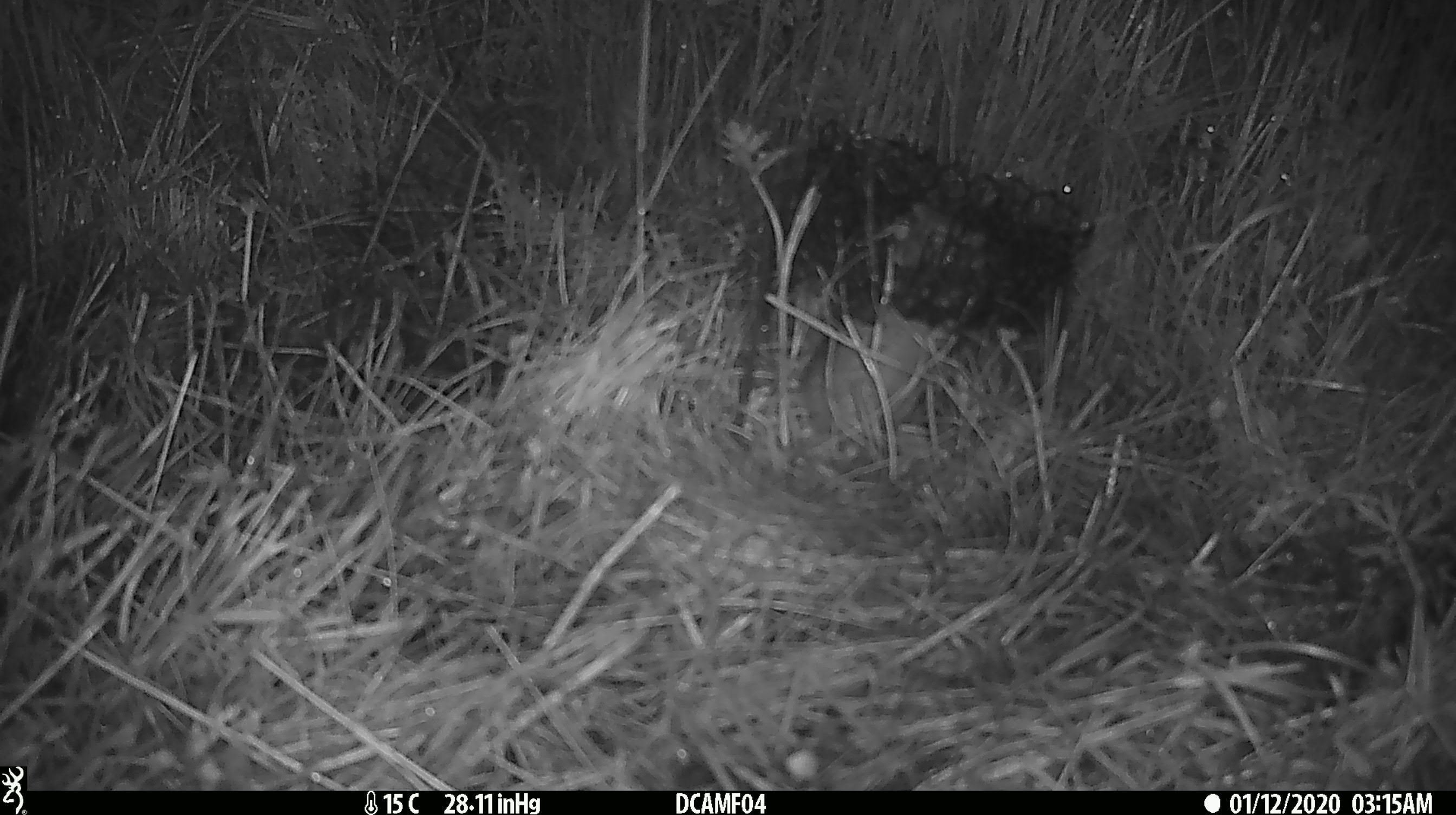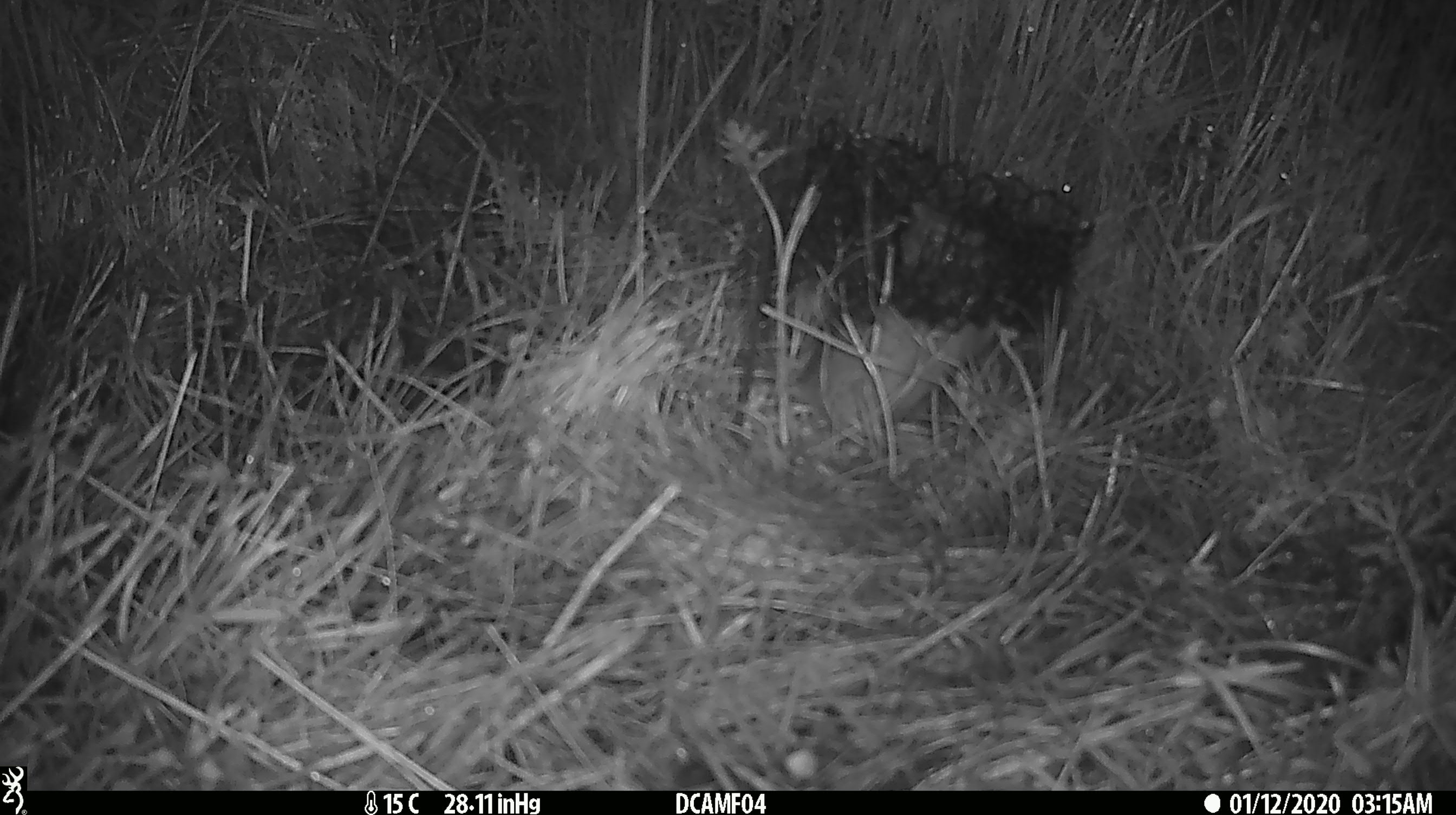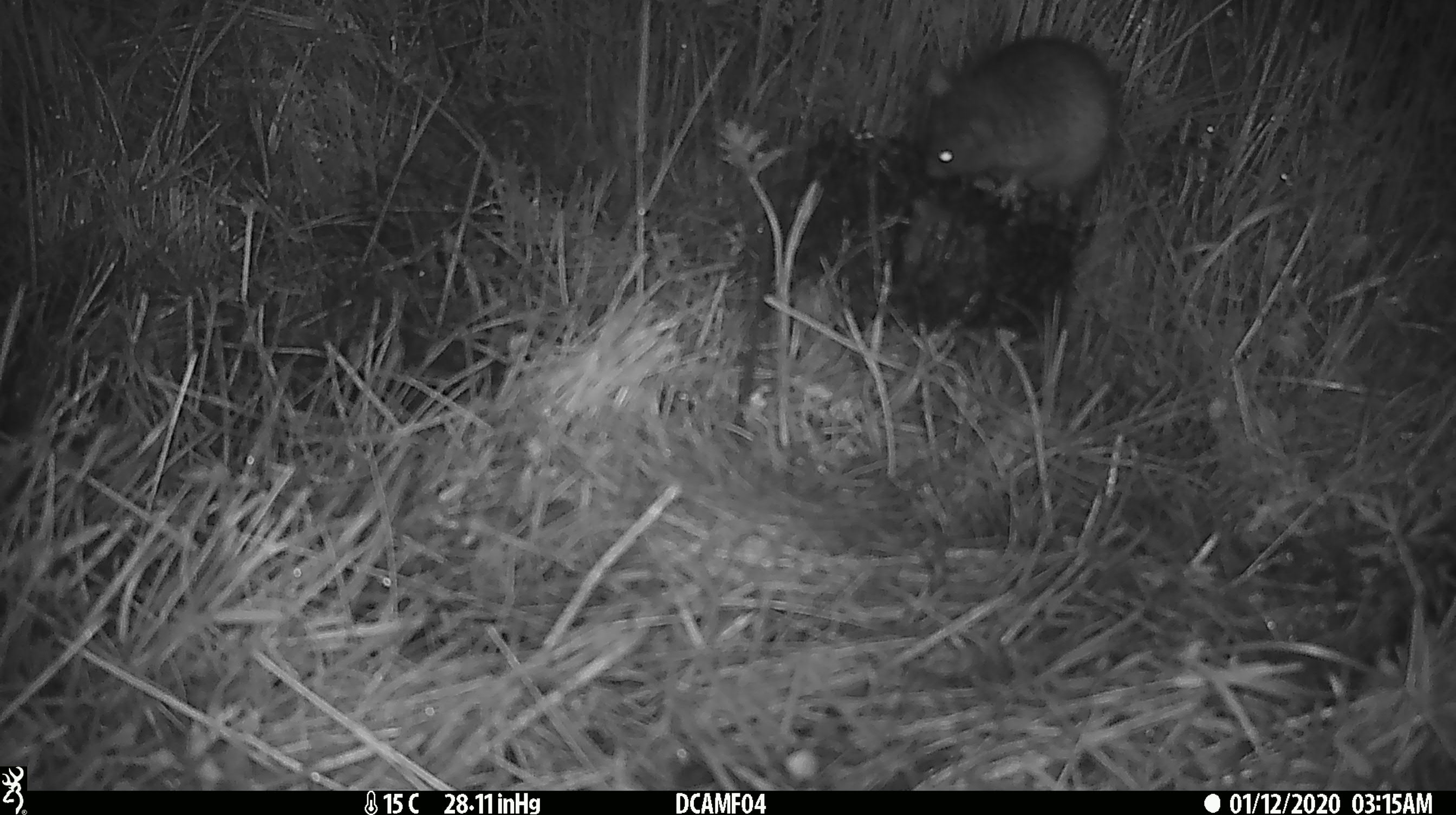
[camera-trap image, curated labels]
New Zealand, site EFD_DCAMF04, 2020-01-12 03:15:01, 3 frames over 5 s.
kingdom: Animalia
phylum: Chordata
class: Mammalia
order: Rodentia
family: Muridae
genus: Rattus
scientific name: Rattus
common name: rat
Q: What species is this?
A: Rat (Rattus).